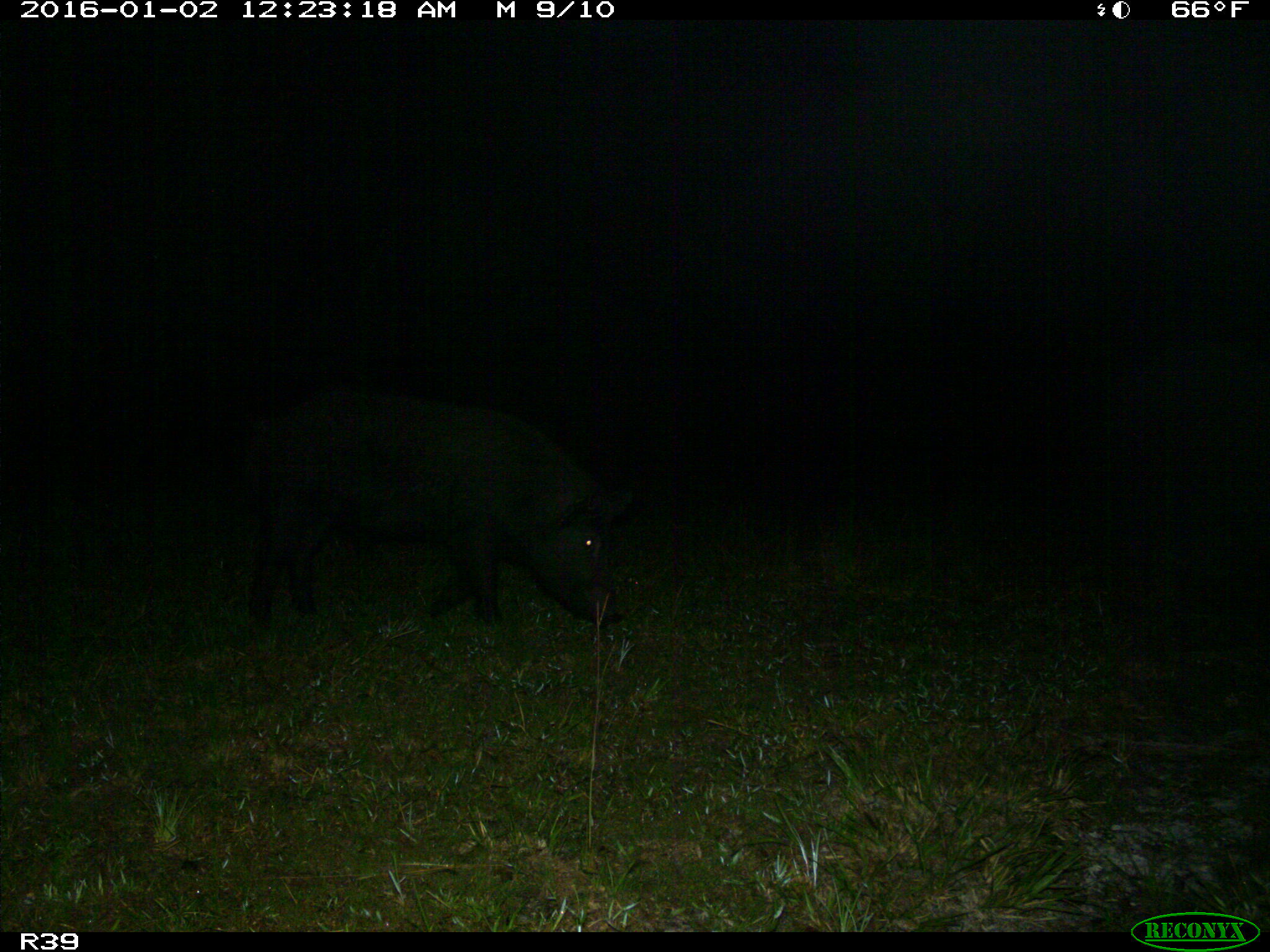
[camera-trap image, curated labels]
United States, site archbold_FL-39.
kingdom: Animalia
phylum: Chordata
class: Mammalia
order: Artiodactyla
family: Suidae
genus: Sus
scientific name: Sus scrofa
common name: wild boar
Sus scrofa (wild boar).